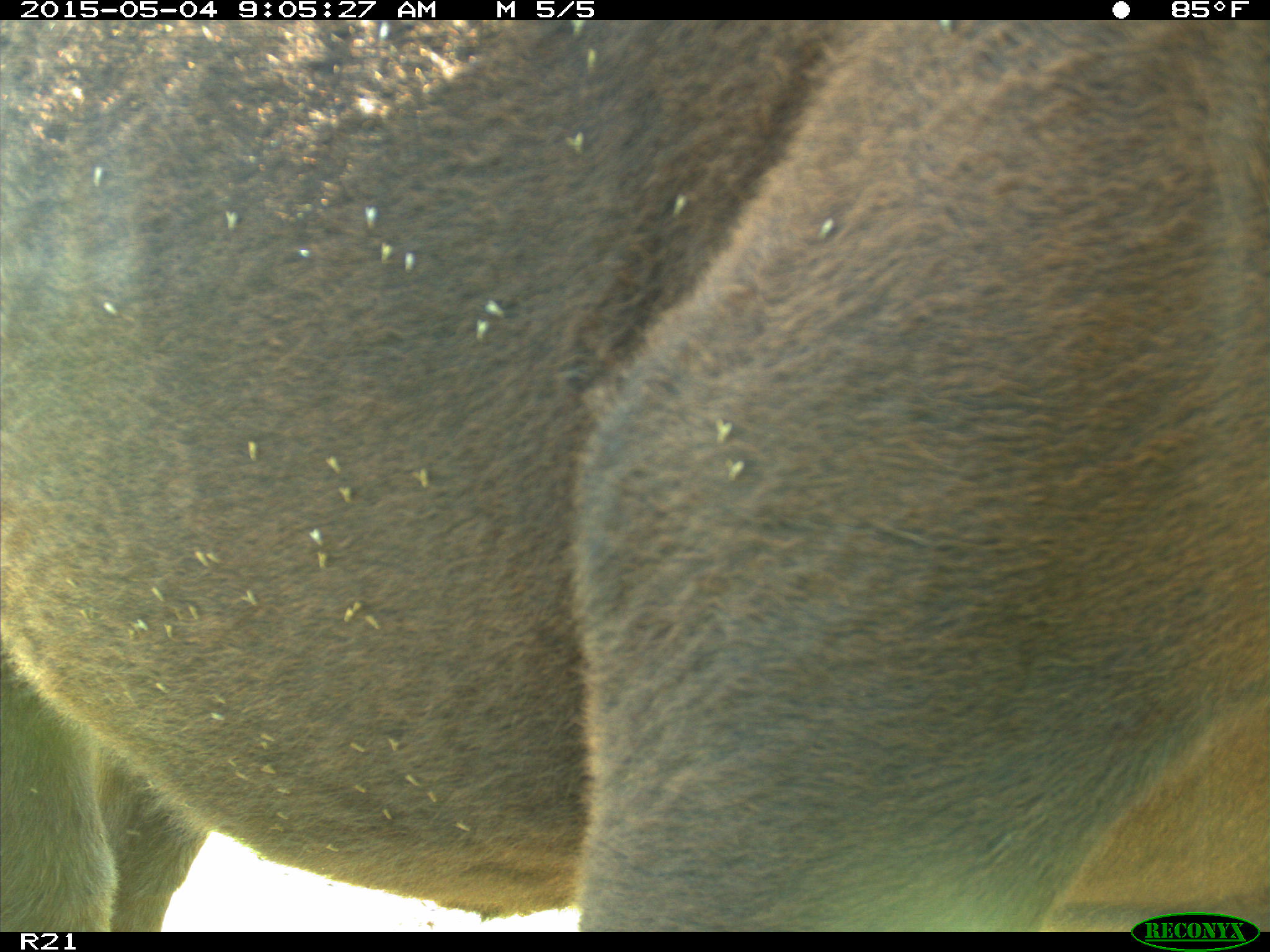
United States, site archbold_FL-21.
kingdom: Animalia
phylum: Chordata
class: Mammalia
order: Artiodactyla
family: Bovidae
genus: Bos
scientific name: Bos taurus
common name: domestic cow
Bos taurus (domestic cow).